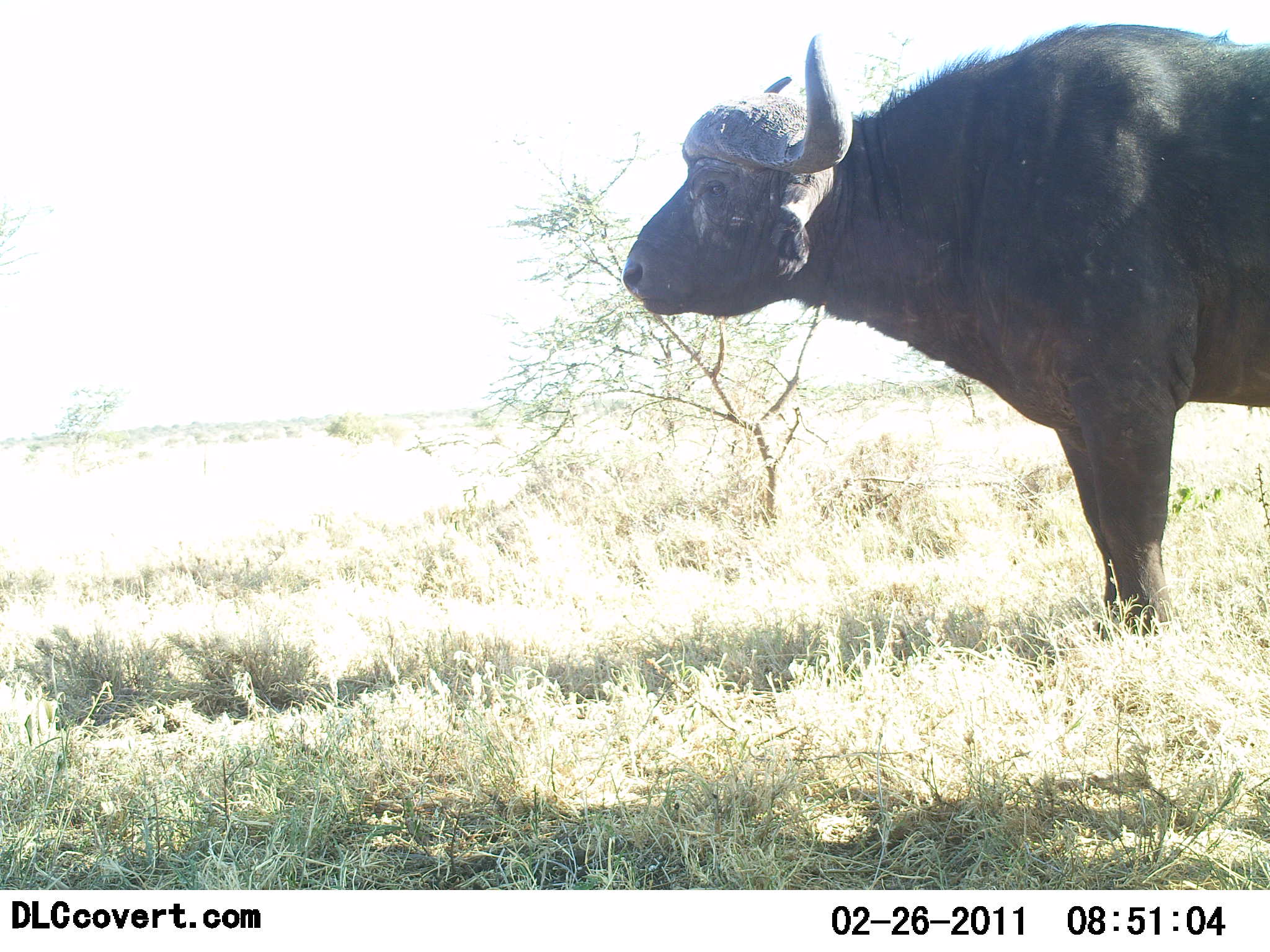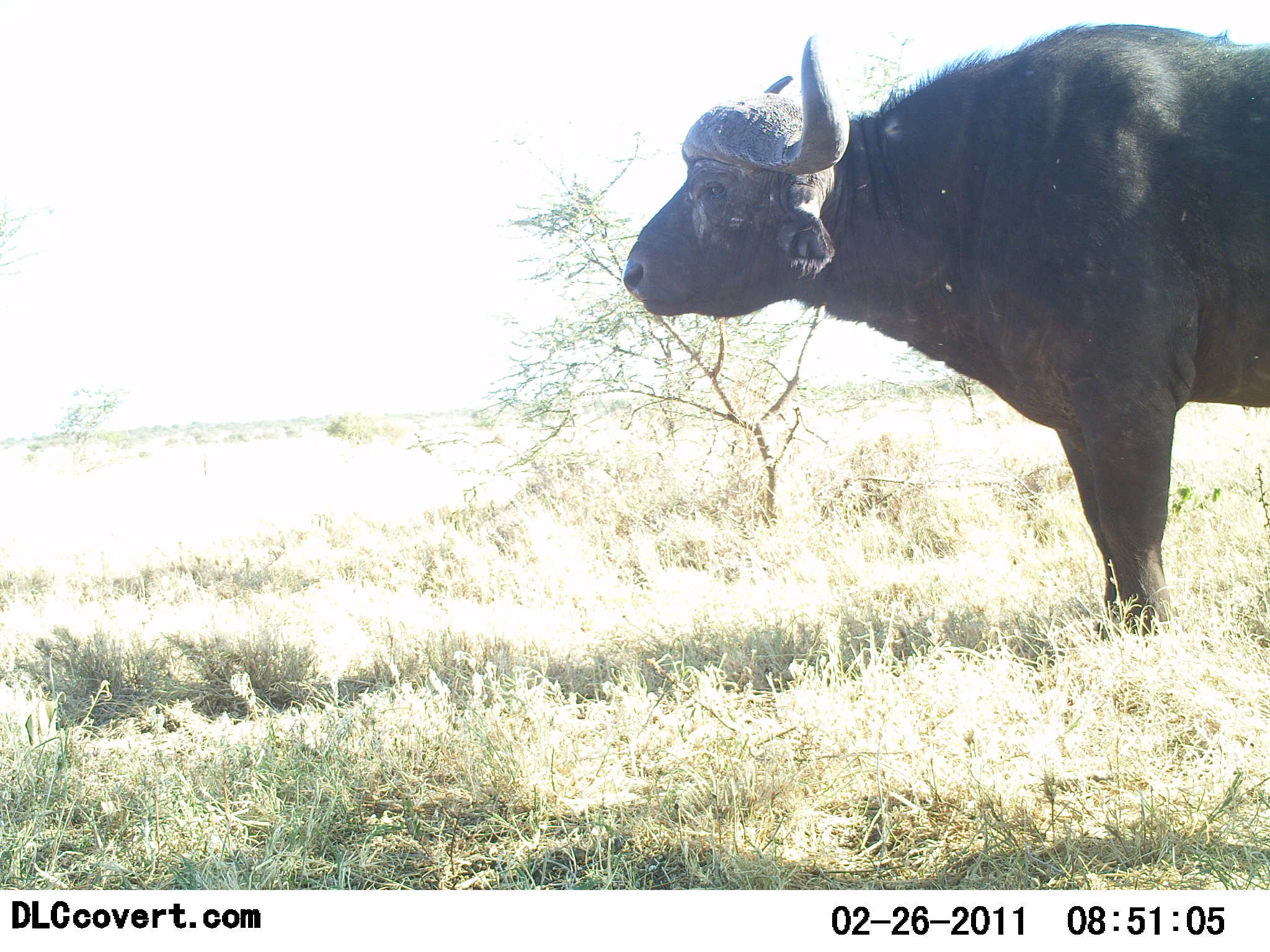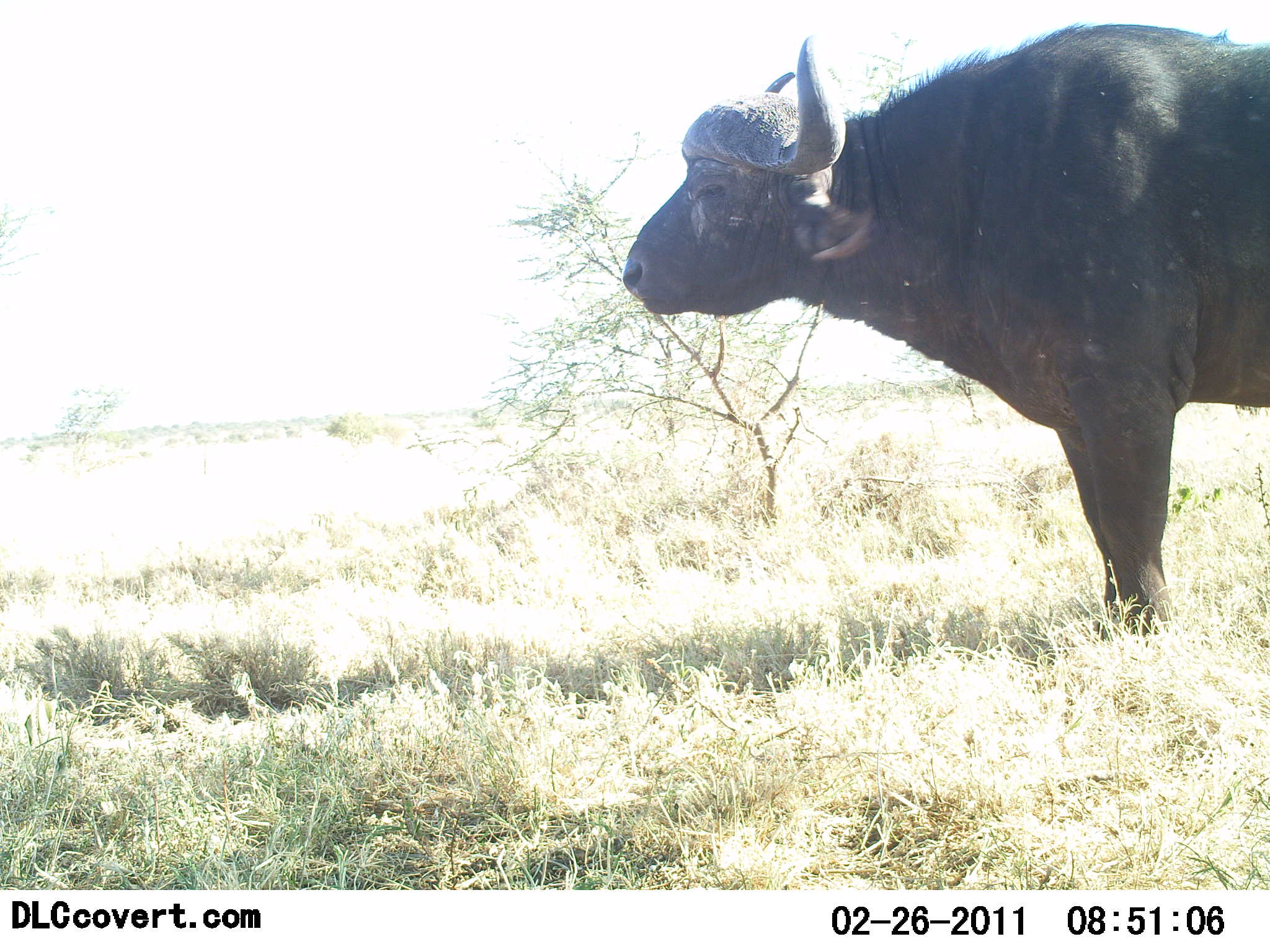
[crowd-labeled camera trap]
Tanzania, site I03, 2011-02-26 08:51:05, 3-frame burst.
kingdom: Animalia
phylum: Chordata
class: Mammalia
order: Artiodactyla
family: Bovidae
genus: Syncerus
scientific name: Syncerus caffer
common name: cape buffalo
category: buffalo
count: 1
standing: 100%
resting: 0%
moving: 0%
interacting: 0%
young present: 0%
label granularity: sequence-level